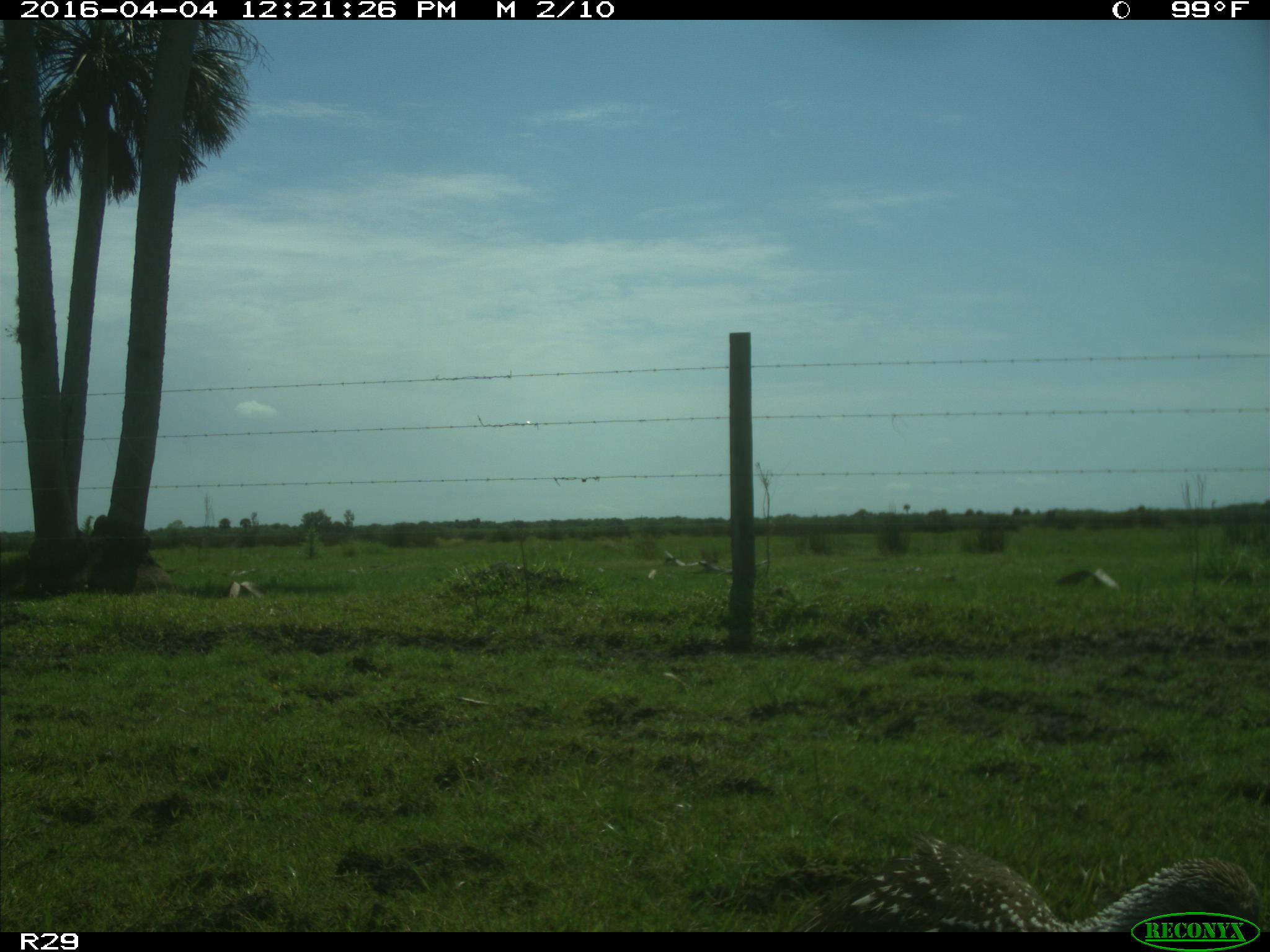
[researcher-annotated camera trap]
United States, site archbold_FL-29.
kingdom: Animalia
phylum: Chordata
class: Aves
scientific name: Aves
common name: birds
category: unidentified bird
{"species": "unidentified bird (birds) (Aves)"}